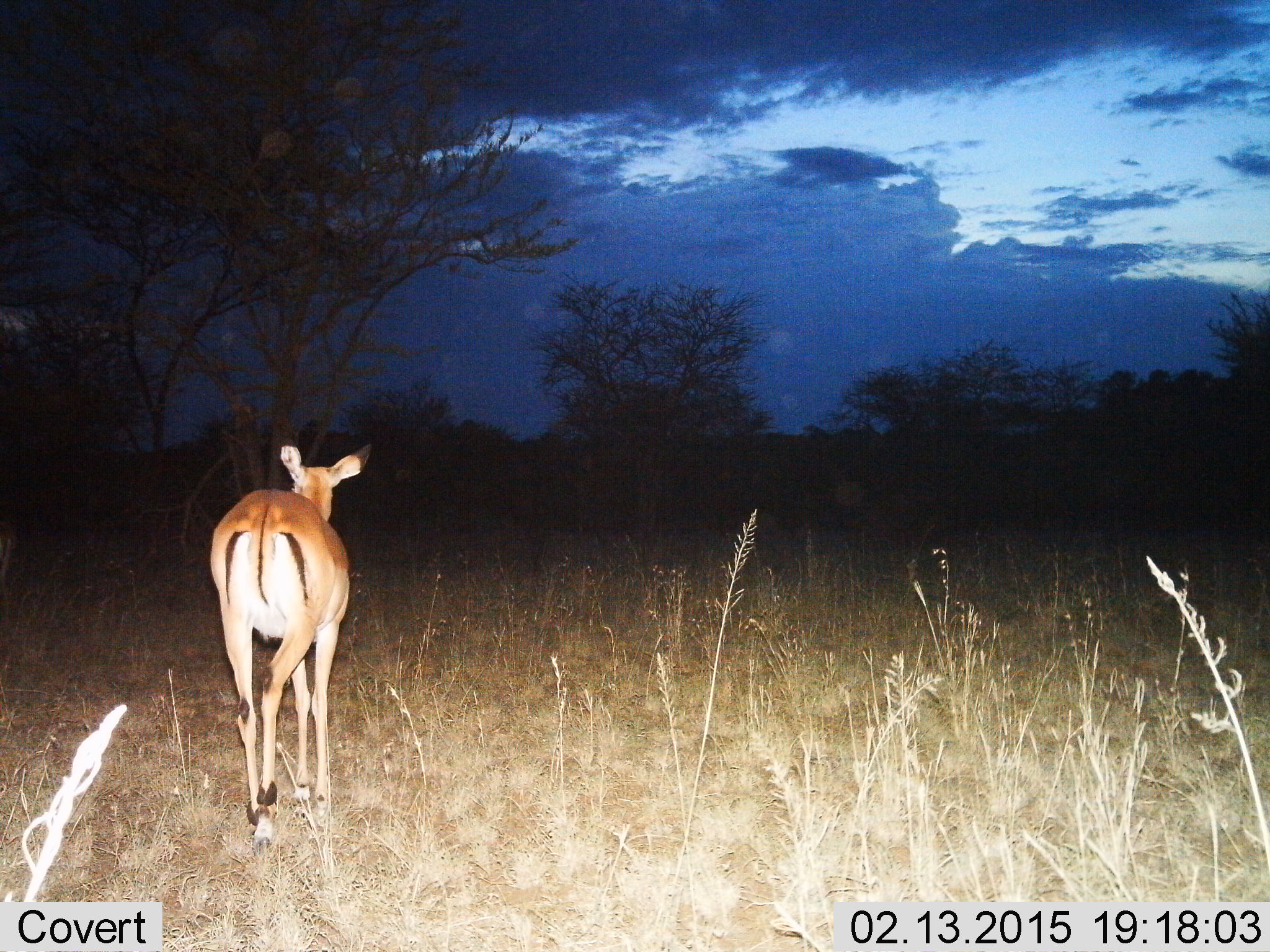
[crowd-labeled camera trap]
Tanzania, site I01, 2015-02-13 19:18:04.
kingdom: Animalia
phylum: Chordata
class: Mammalia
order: Artiodactyla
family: Bovidae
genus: Aepyceros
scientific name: Aepyceros melampus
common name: impala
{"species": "impala (Aepyceros melampus)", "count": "1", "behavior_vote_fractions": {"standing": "50%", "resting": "0%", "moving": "50%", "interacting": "0%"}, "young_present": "0%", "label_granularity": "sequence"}